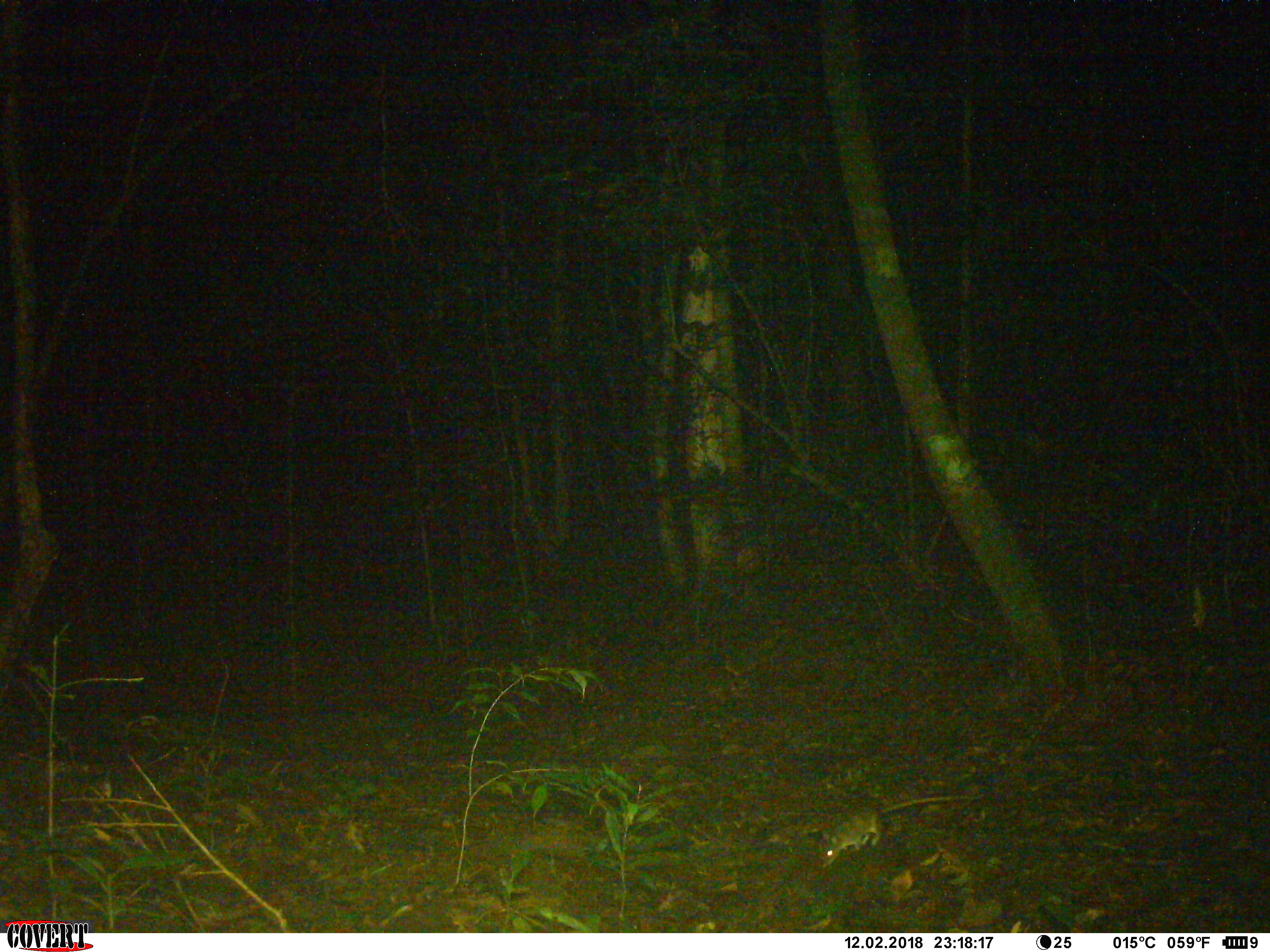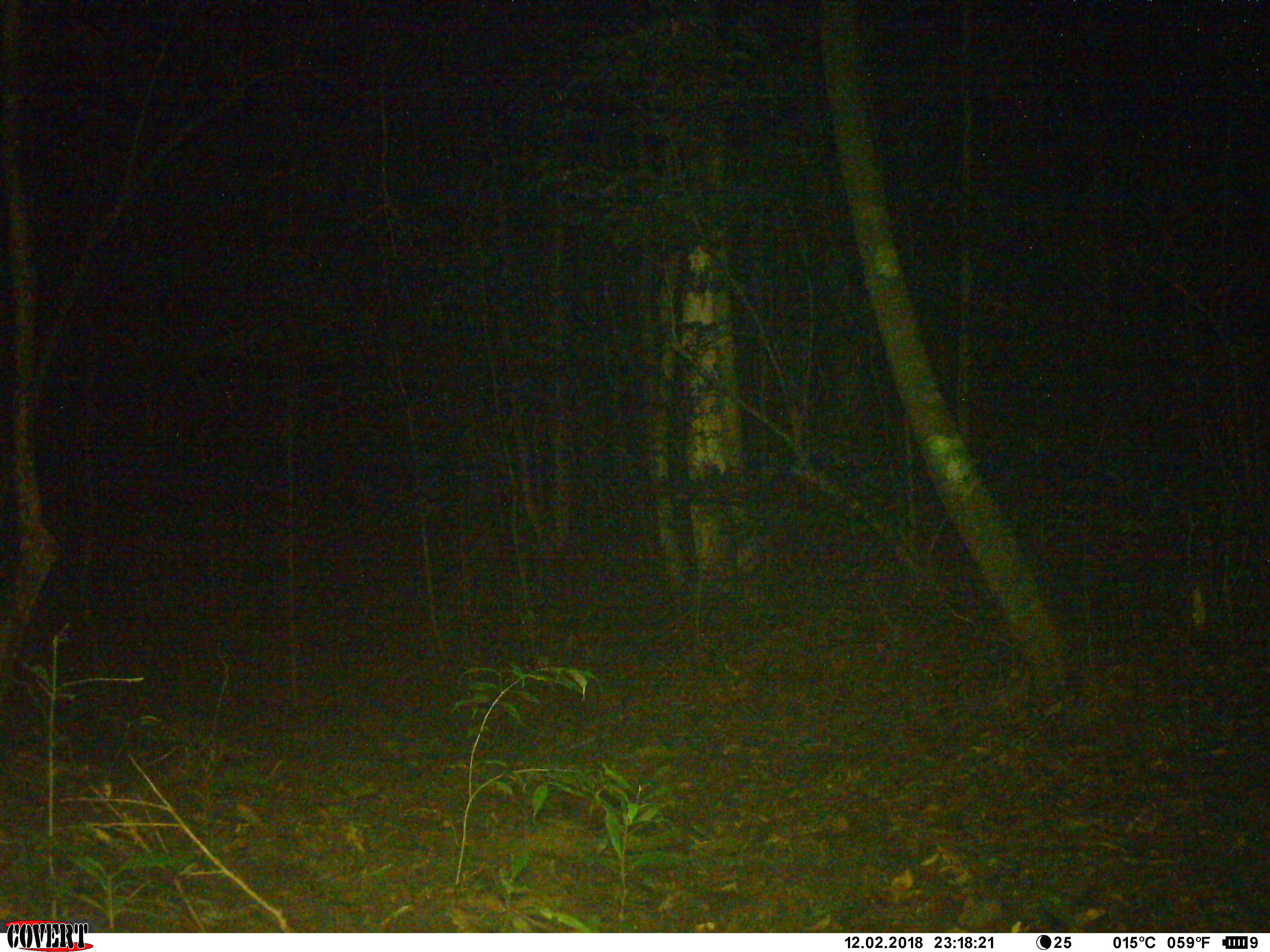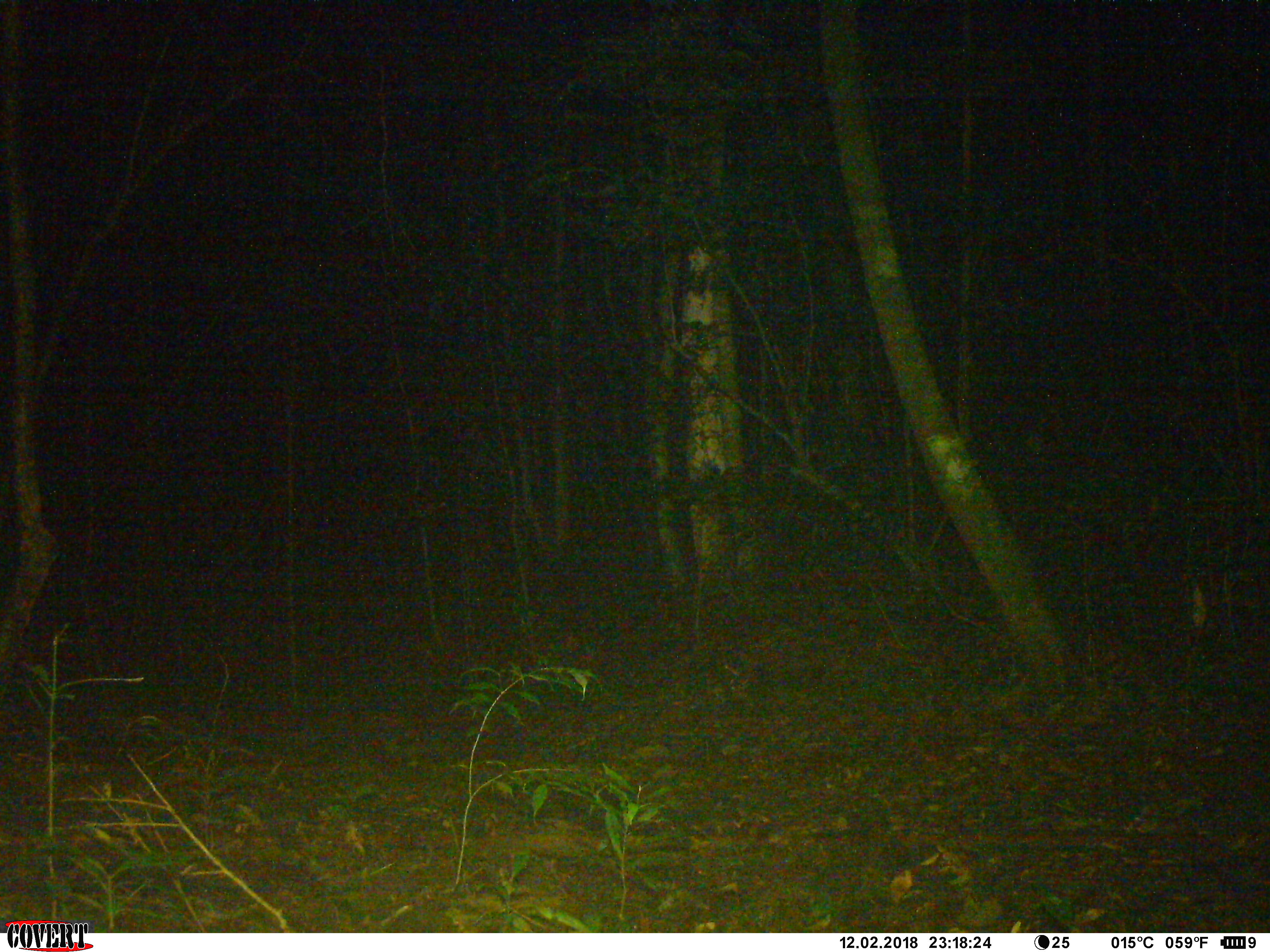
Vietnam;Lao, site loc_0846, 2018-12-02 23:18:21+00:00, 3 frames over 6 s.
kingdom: Animalia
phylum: Chordata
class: Mammalia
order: Rodentia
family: Muridae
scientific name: Muridae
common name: old-world mice and rats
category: unidentified murid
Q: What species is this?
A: Unidentified murid (old-world mice and rats) (Muridae).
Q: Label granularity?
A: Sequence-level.